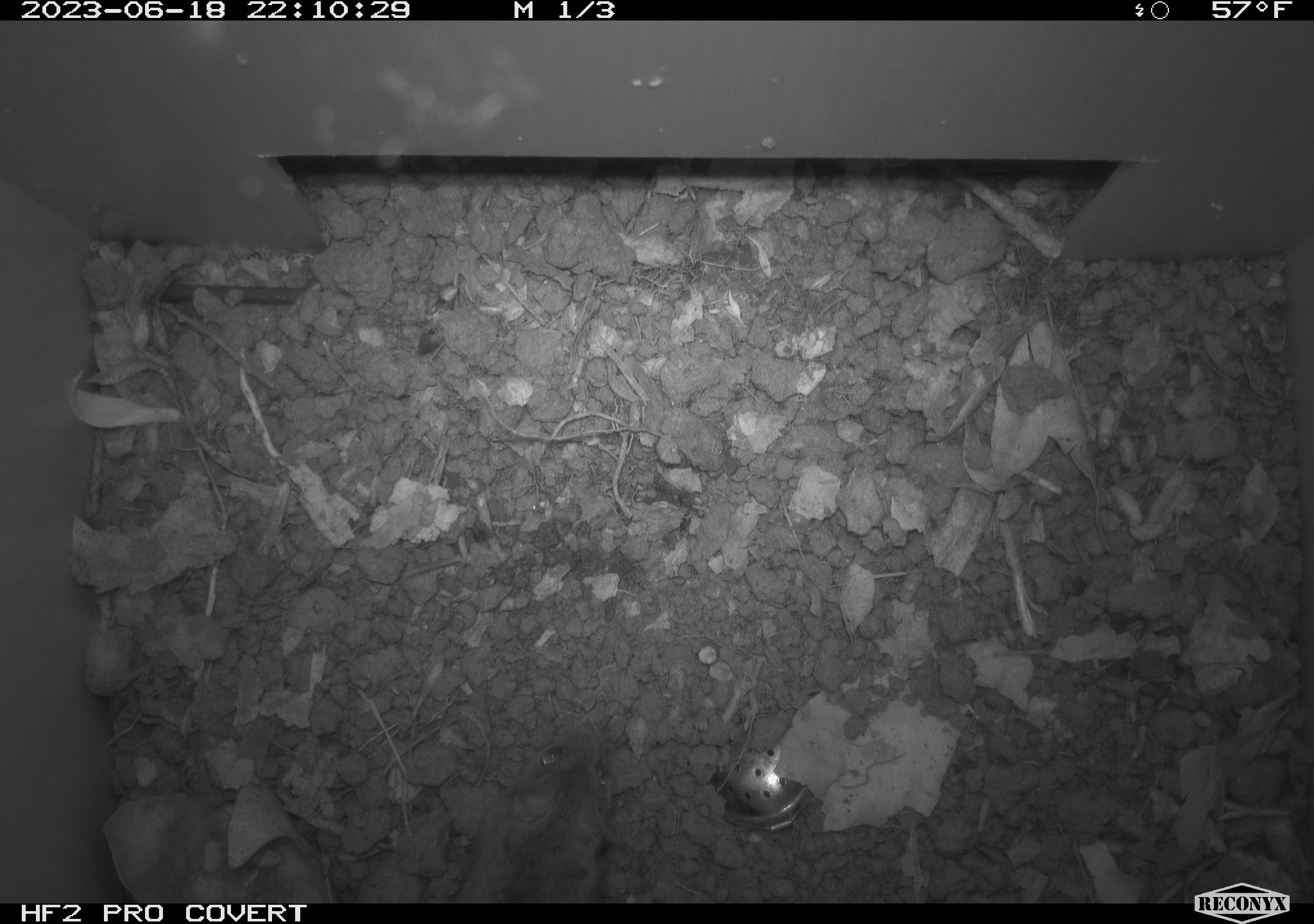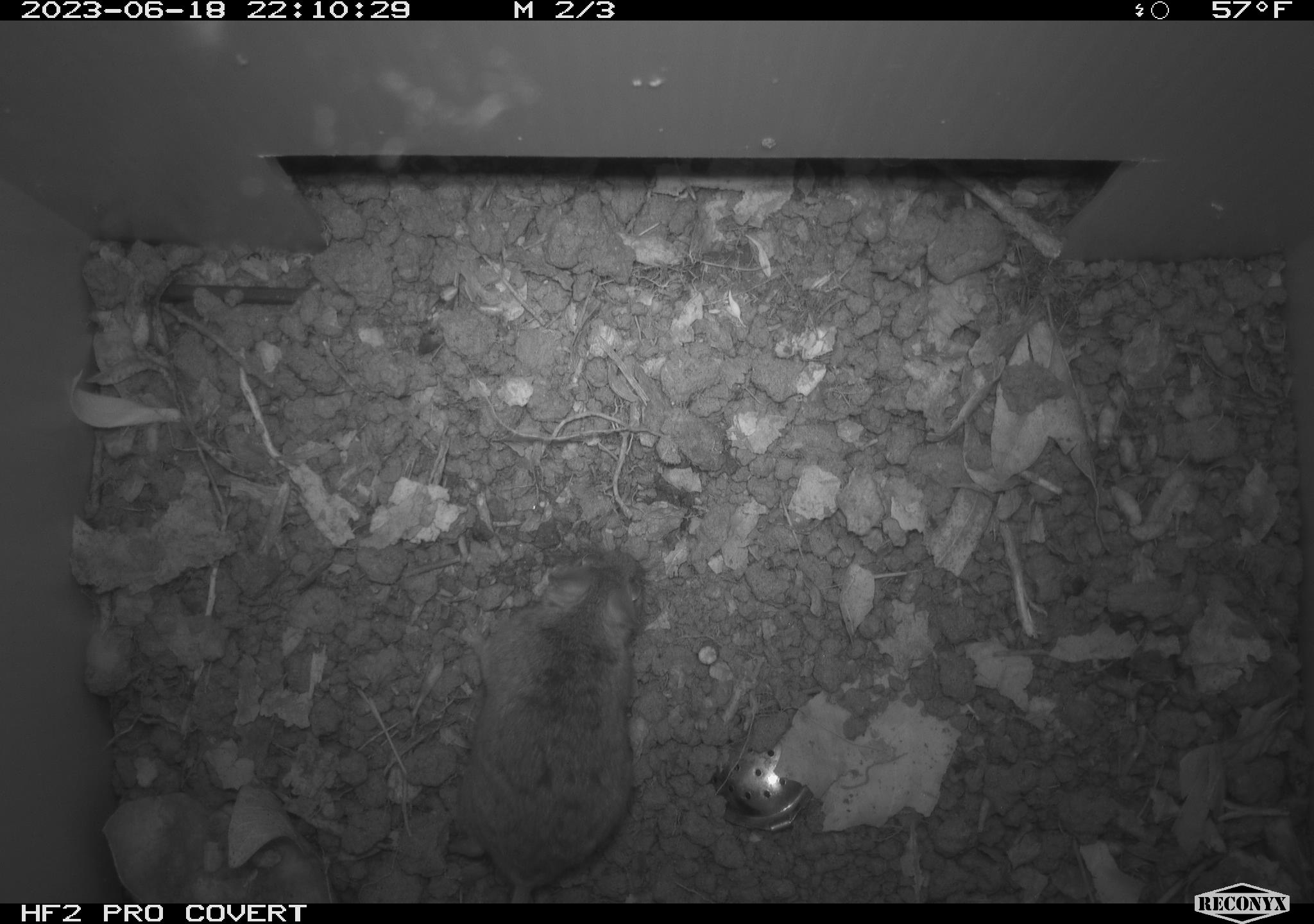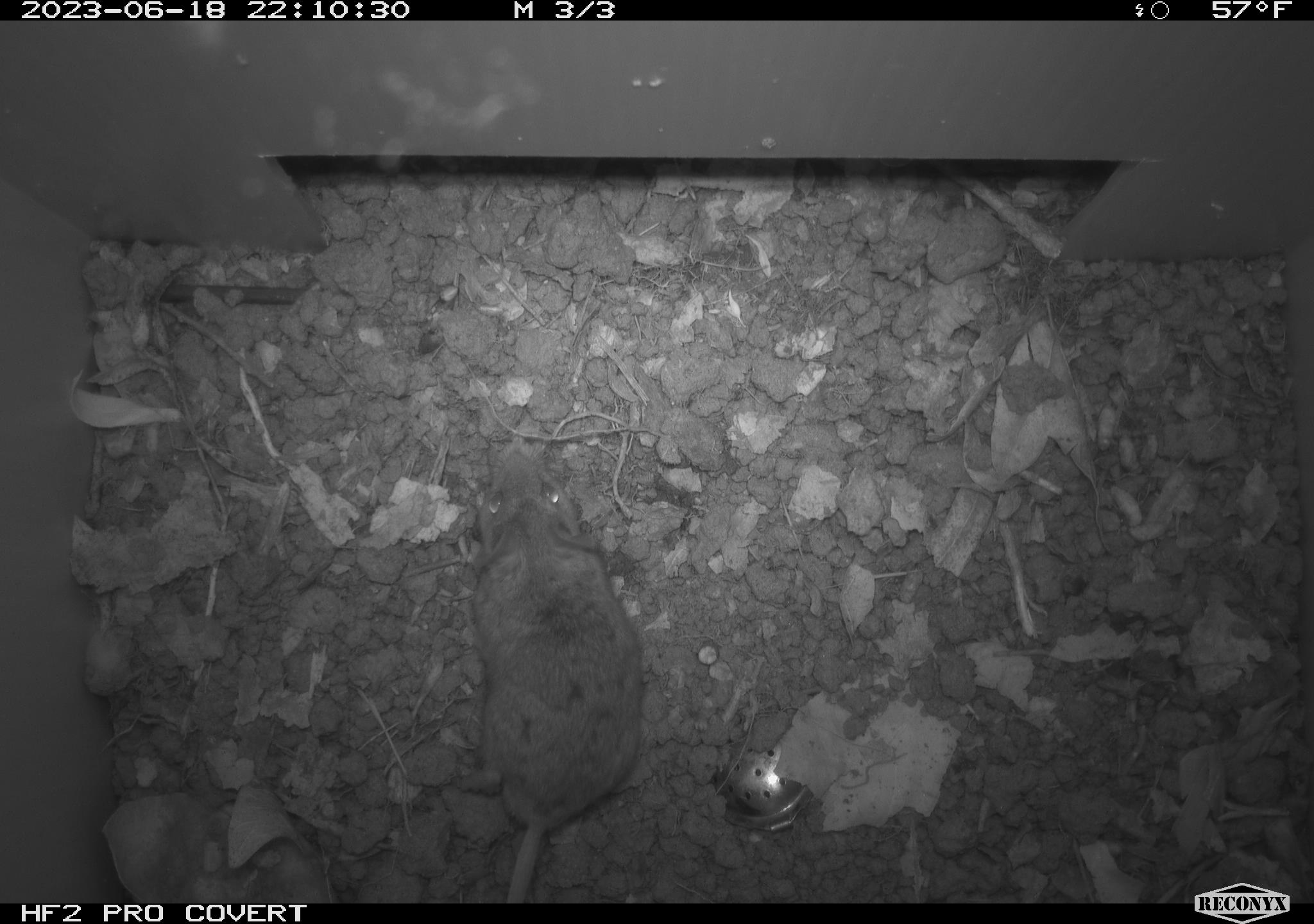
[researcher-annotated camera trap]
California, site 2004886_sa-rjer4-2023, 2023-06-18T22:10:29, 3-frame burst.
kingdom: Animalia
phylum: Chordata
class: Mammalia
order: Rodentia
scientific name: Rodentia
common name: mouse species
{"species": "mouse species (Rodentia)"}